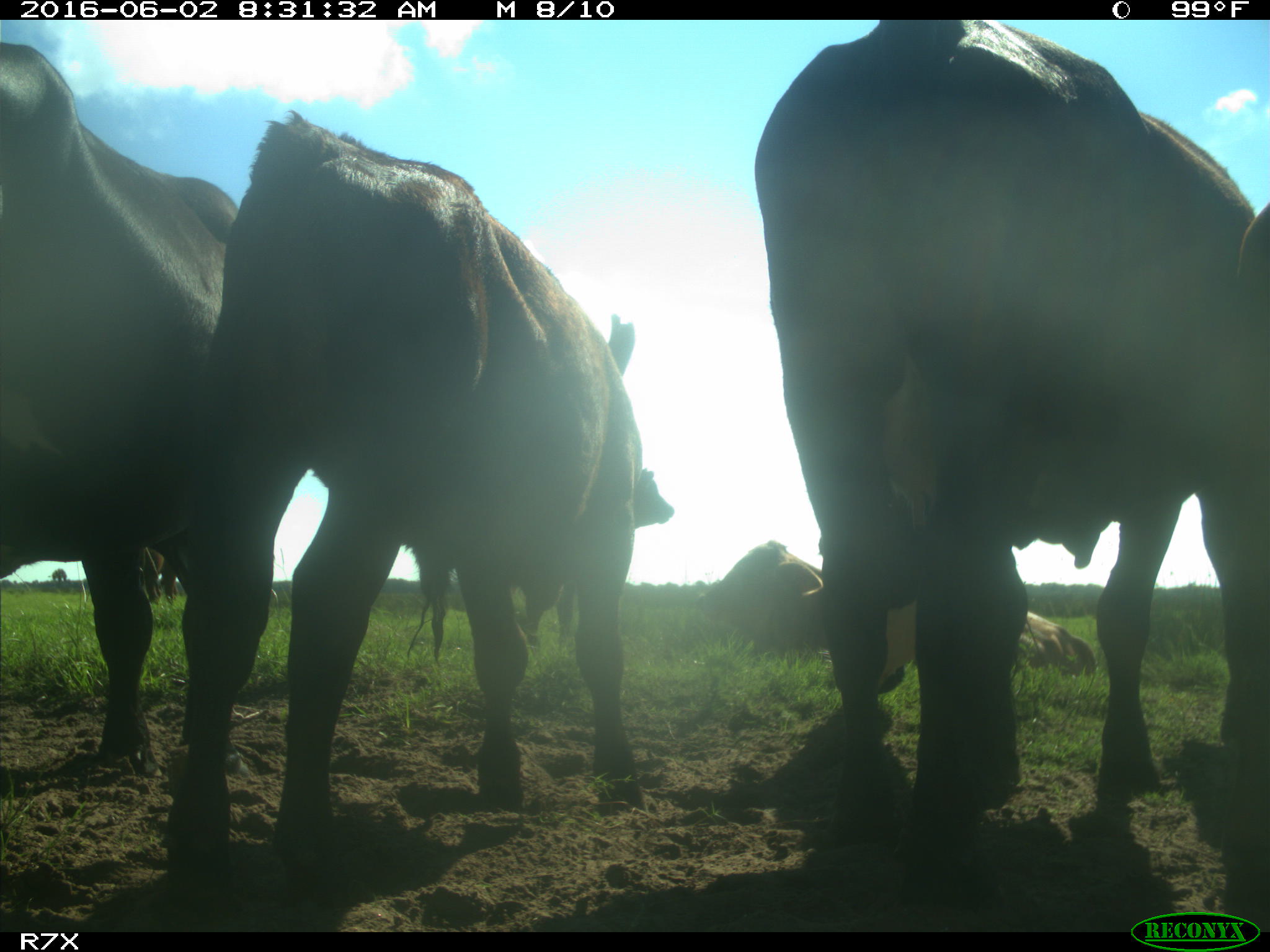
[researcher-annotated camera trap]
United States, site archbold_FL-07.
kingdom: Animalia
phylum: Chordata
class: Mammalia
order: Artiodactyla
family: Bovidae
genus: Bos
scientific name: Bos taurus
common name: domestic cow